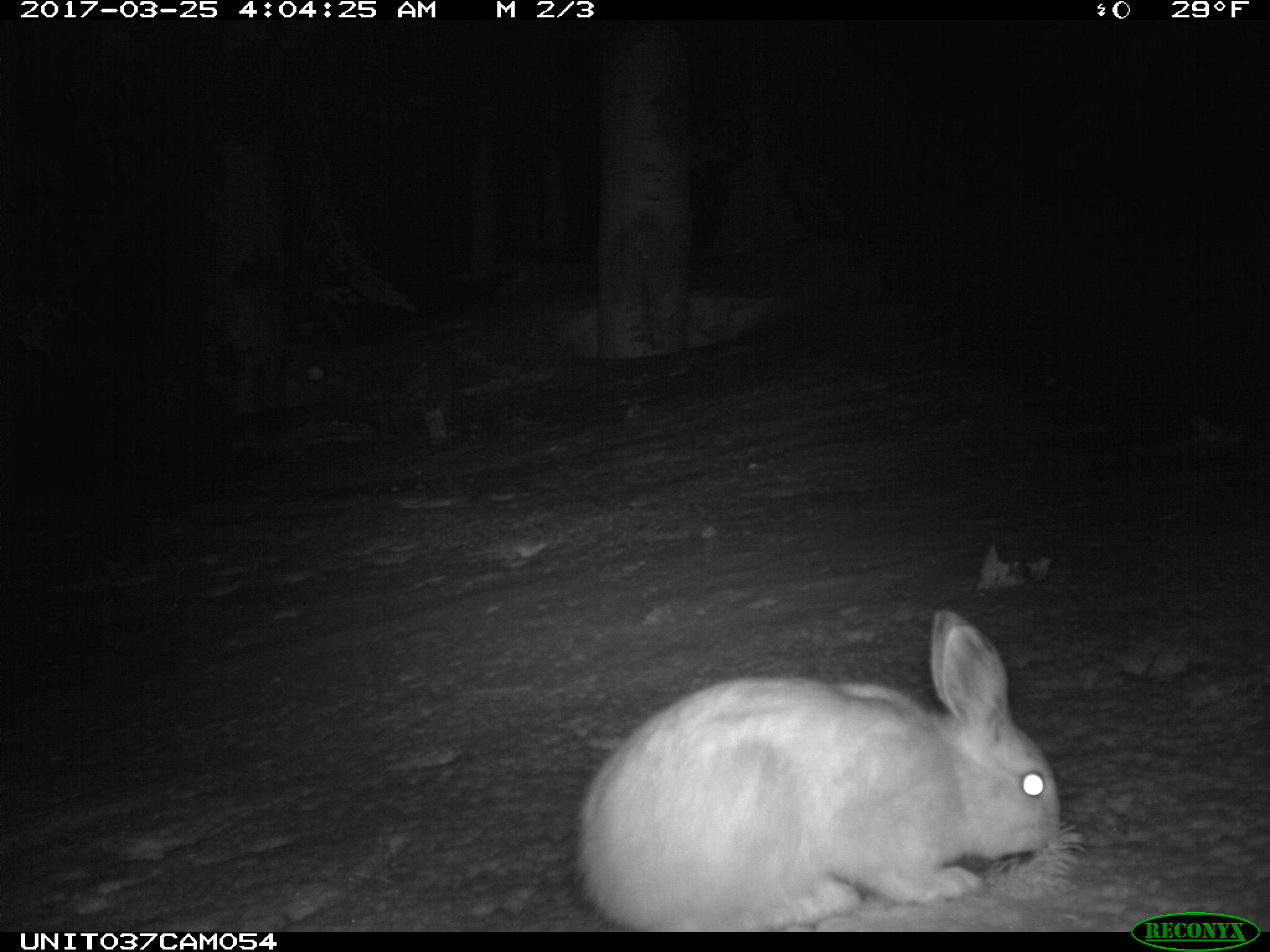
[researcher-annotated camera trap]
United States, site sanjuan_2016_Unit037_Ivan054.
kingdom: Animalia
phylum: Chordata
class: Mammalia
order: Lagomorpha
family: Leporidae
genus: Lepus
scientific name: Lepus americanus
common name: snowshoe hare